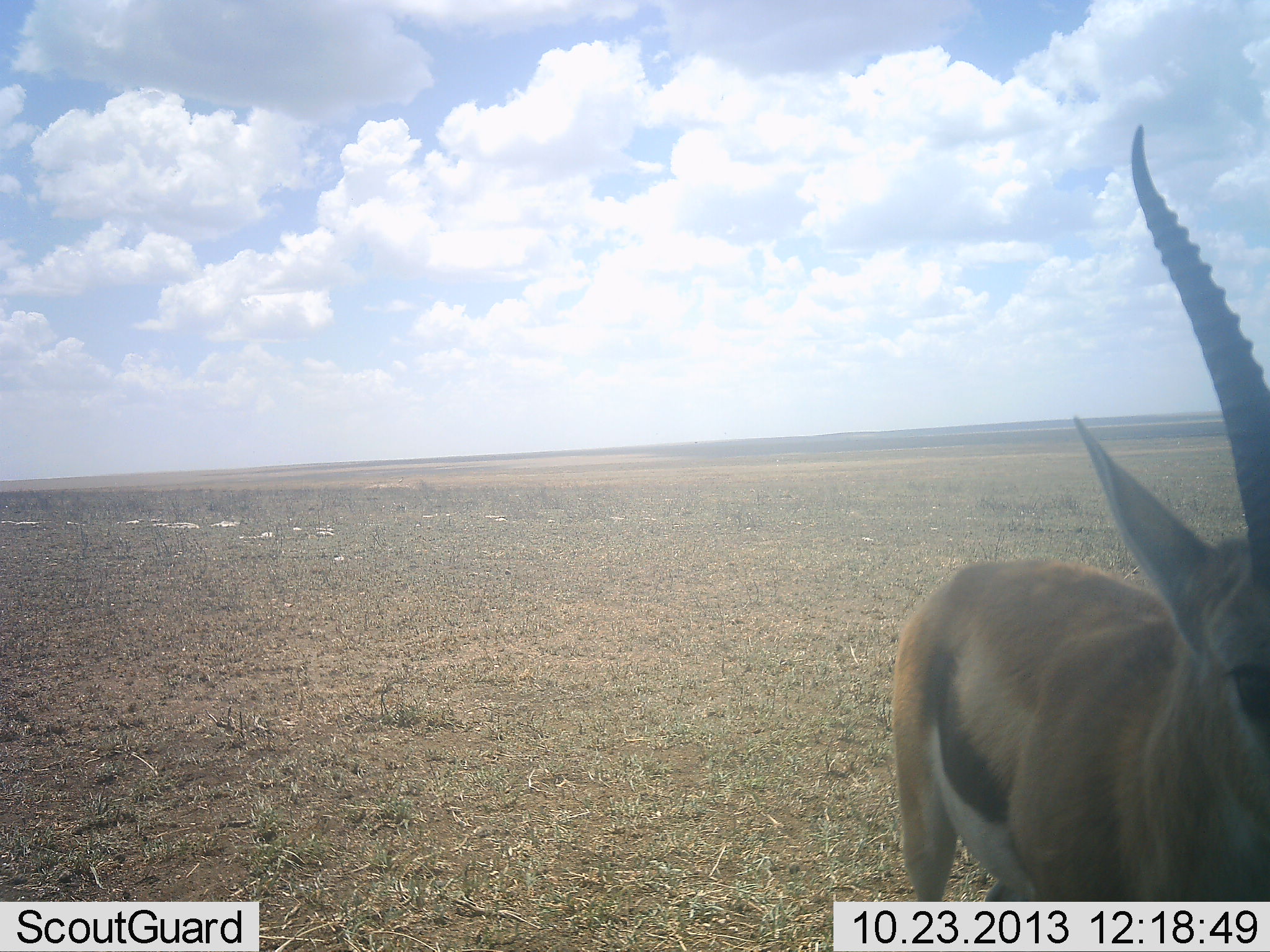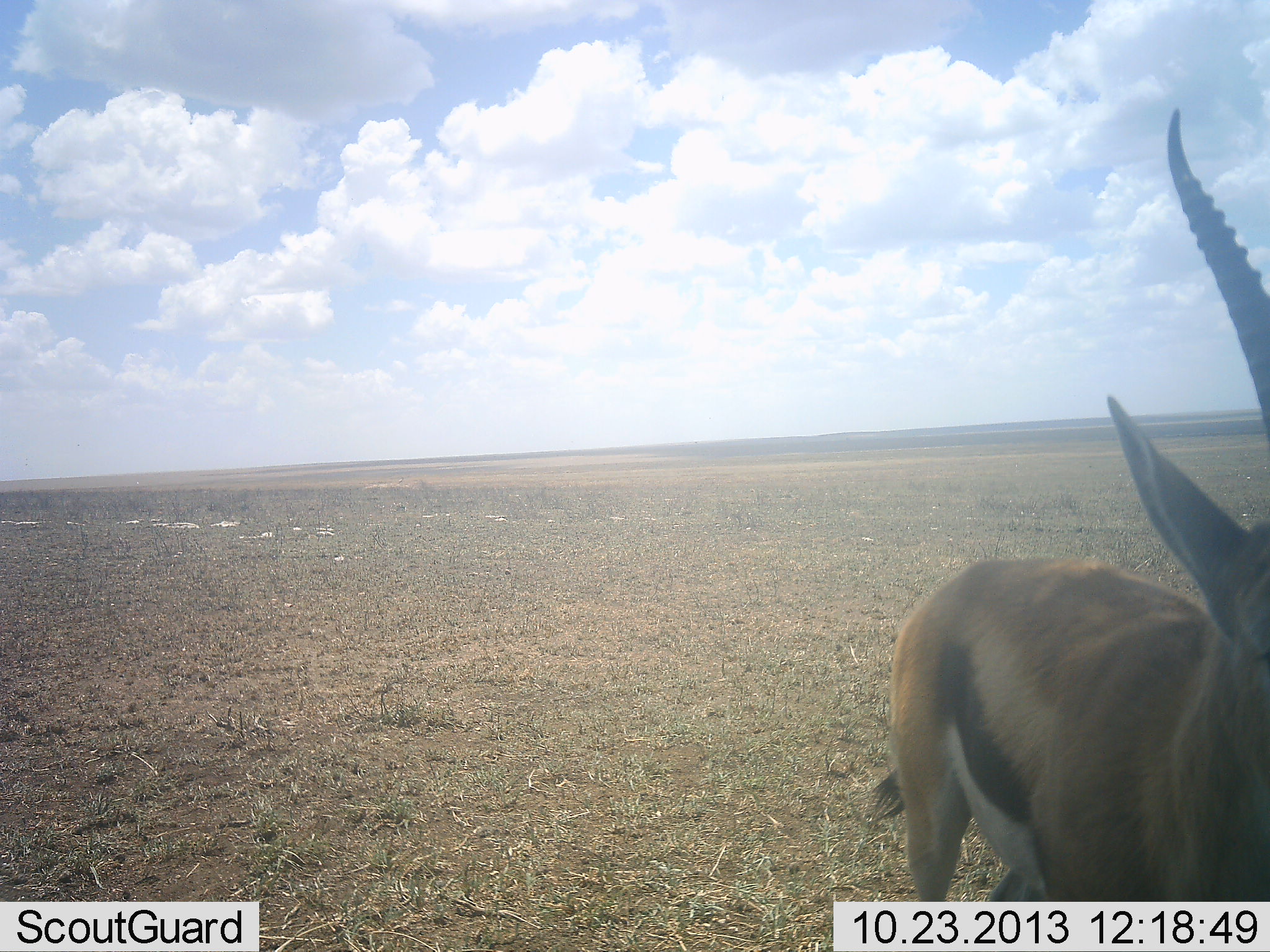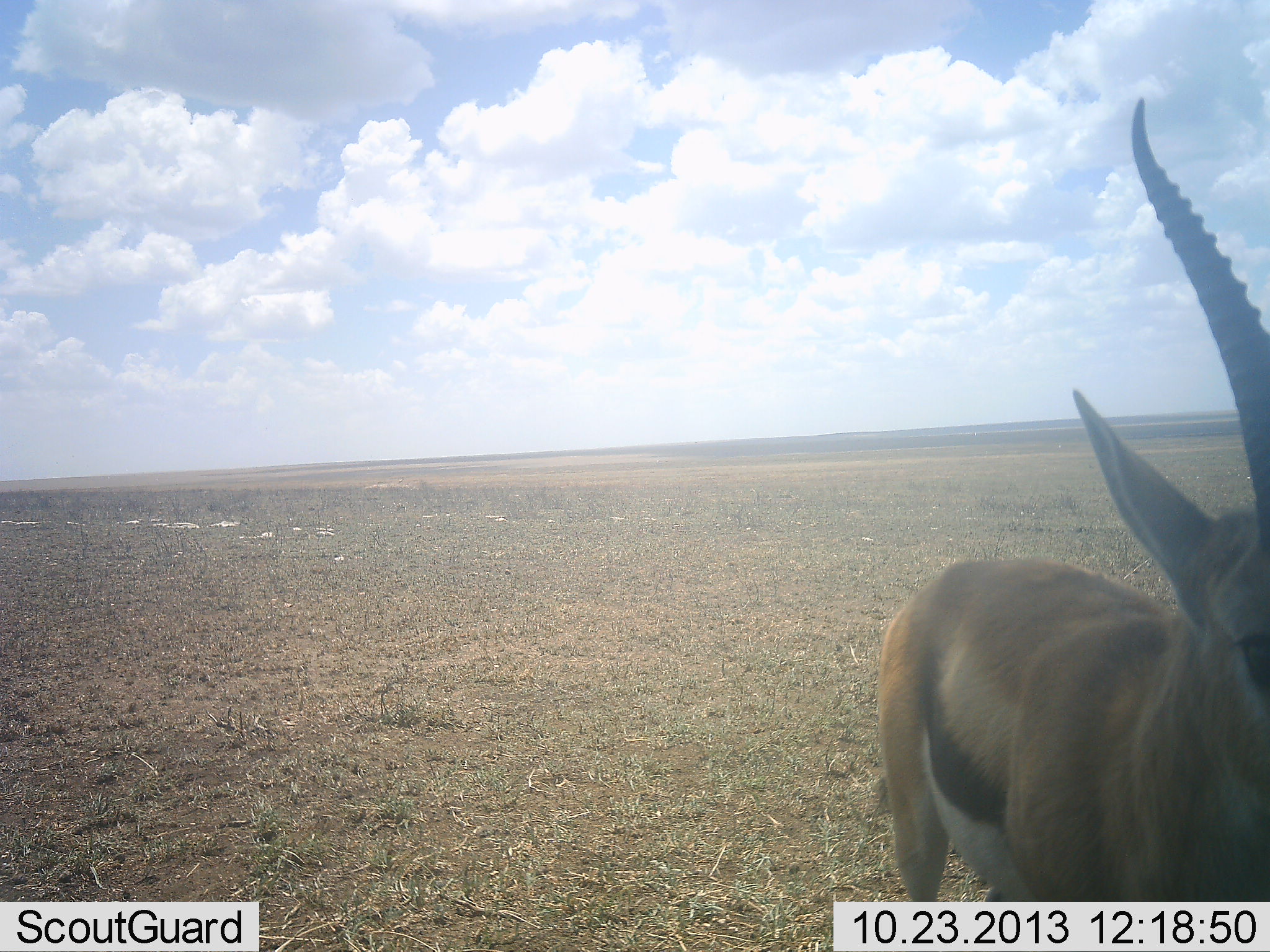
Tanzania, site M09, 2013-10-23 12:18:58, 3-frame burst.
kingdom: Animalia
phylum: Chordata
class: Mammalia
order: Artiodactyla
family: Bovidae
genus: Eudorcas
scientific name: Eudorcas thomsonii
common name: thomson's gazelle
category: gazellethomsons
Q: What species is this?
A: Gazellethomsons (thomson's gazelle) (Eudorcas thomsonii).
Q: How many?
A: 1.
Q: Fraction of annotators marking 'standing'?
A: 89%.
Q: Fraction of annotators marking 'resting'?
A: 5%.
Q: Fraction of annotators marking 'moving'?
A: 5%.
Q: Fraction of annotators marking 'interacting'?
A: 16%.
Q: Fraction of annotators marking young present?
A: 0%.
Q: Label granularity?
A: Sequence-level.